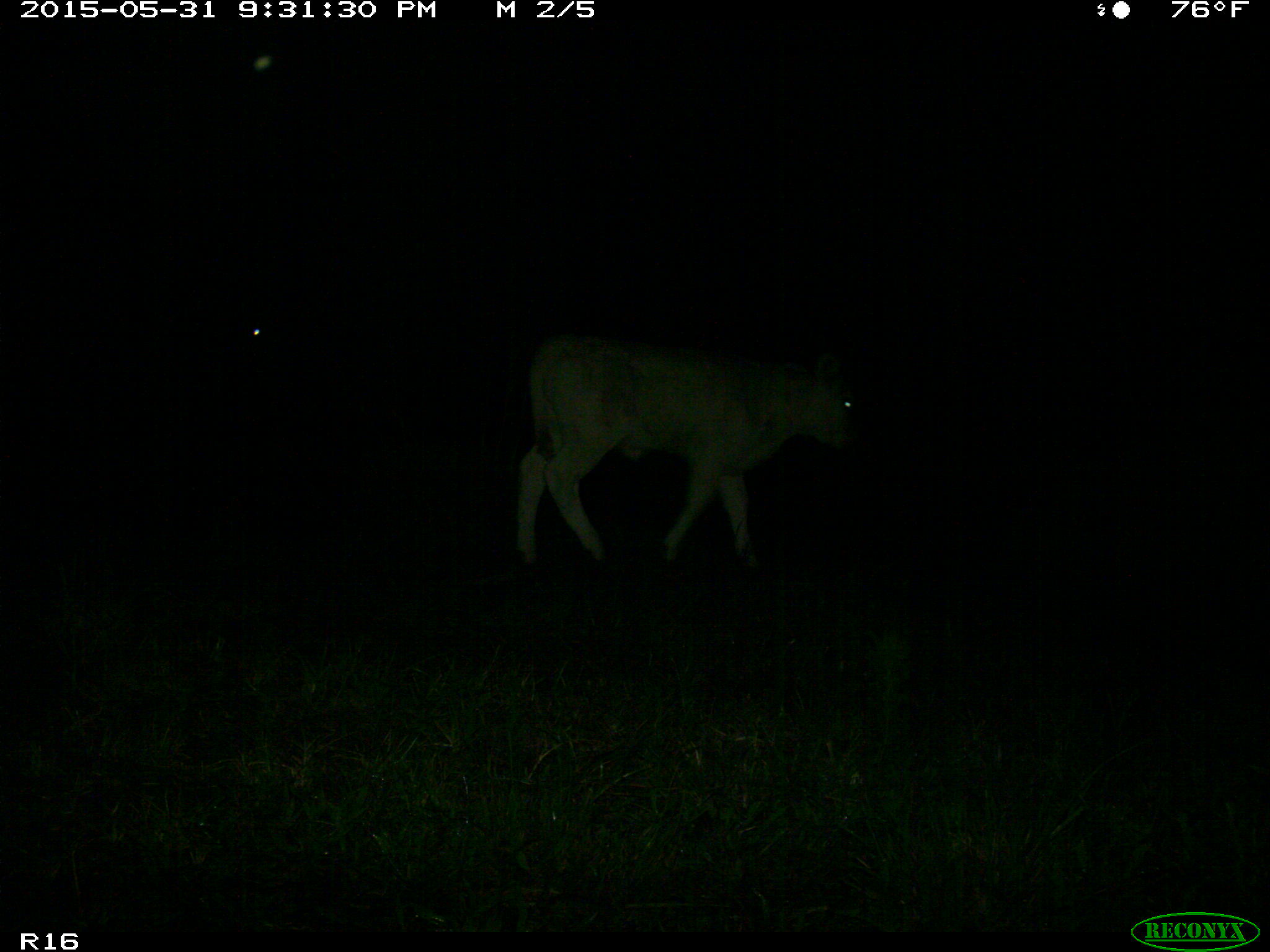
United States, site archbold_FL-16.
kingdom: Animalia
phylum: Chordata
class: Mammalia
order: Artiodactyla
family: Bovidae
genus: Bos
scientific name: Bos taurus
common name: domestic cow